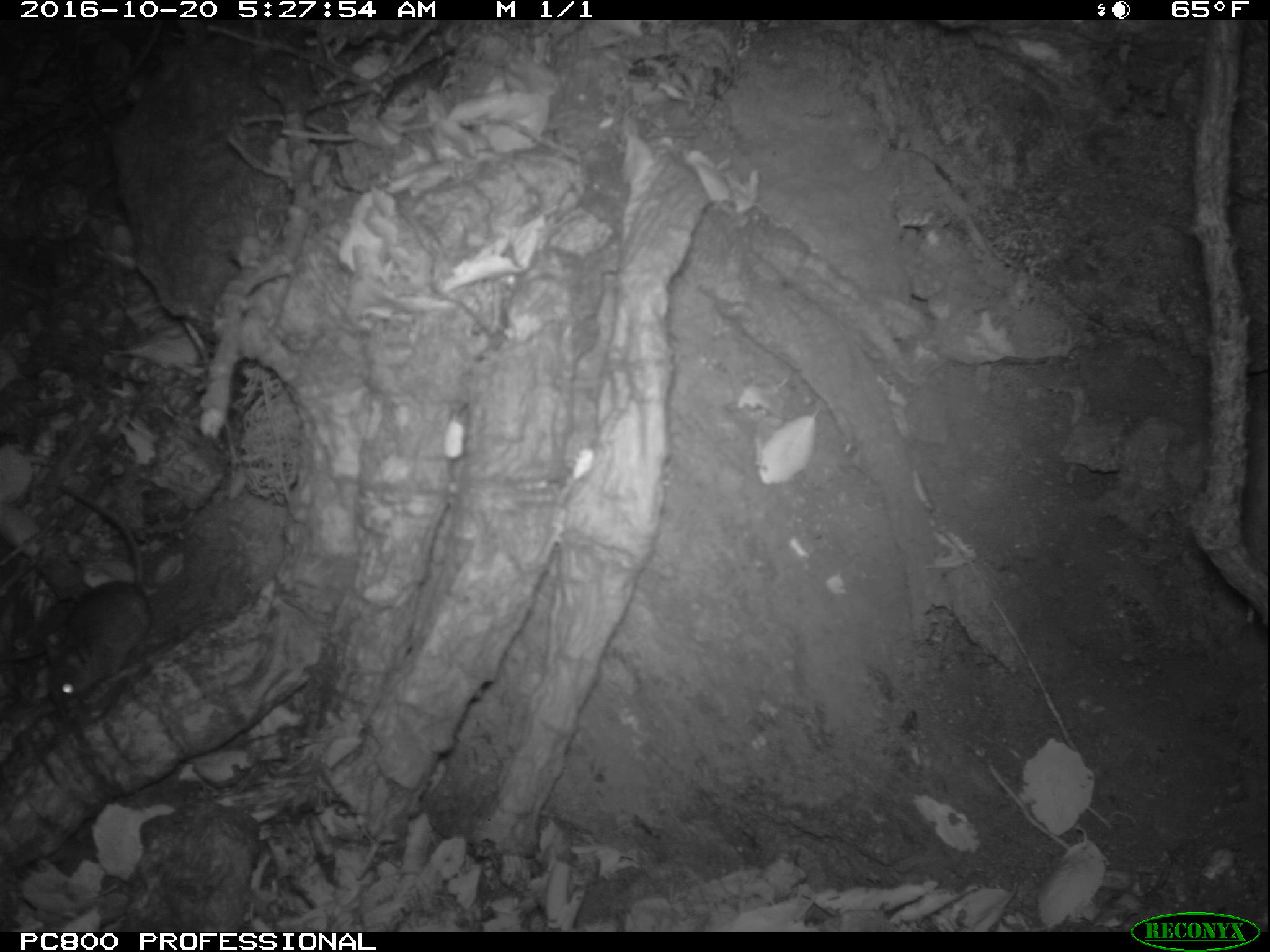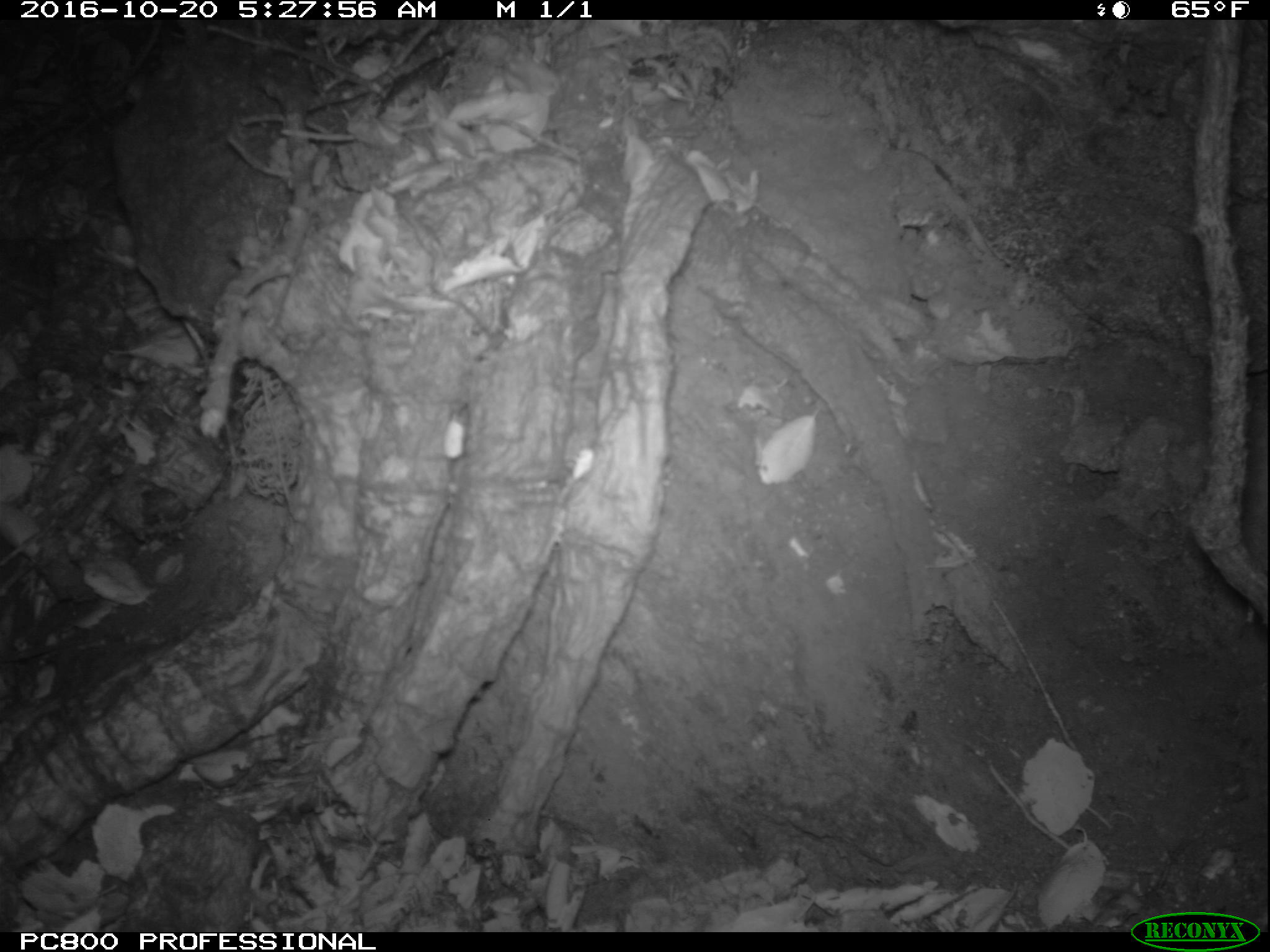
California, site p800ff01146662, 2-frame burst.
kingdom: Animalia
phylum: Chordata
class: Mammalia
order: Rodentia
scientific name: Rodentia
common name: rodent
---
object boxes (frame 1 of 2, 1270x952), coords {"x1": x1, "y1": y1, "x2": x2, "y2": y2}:
rodent: {"x1": 48, "y1": 482, "x2": 153, "y2": 710}